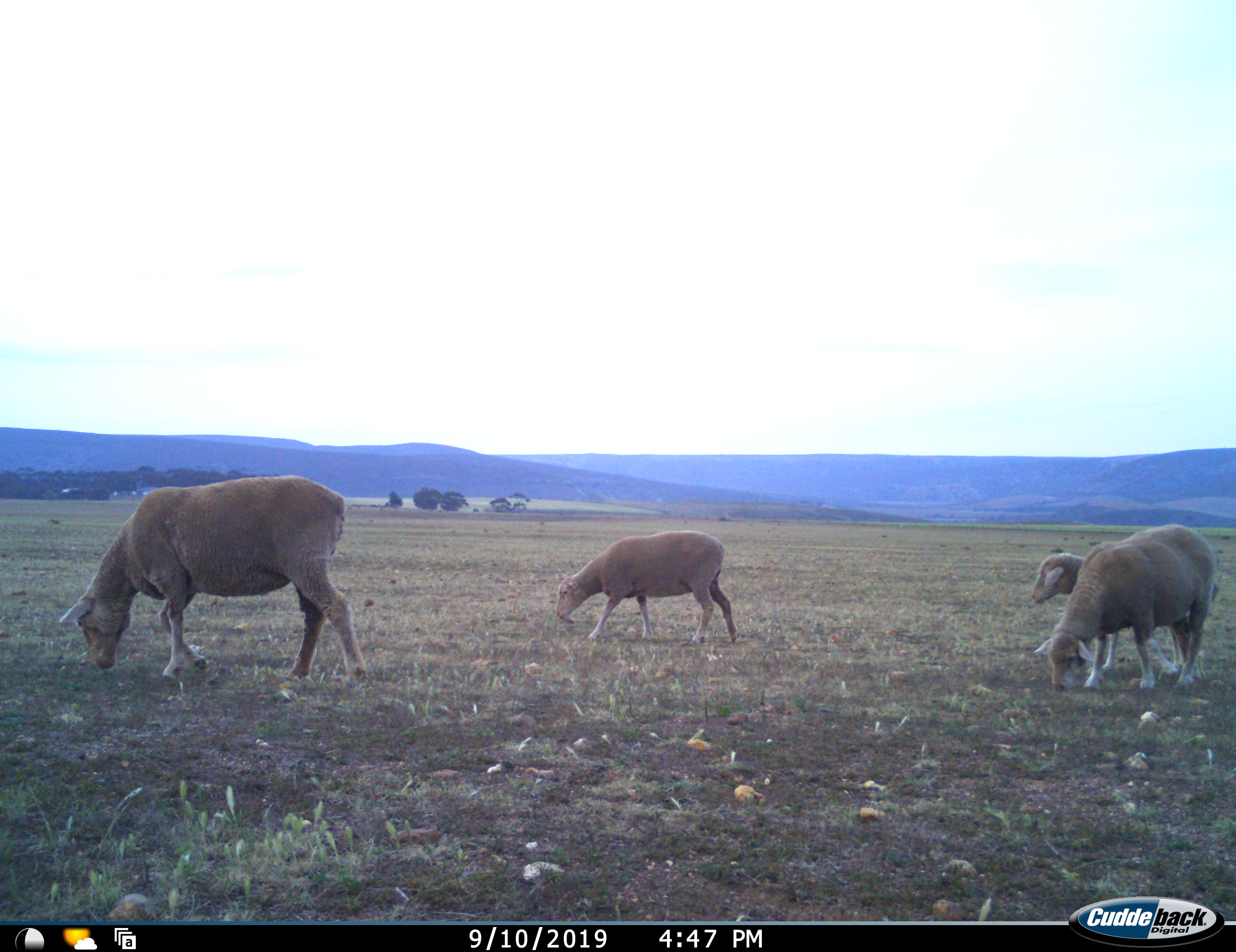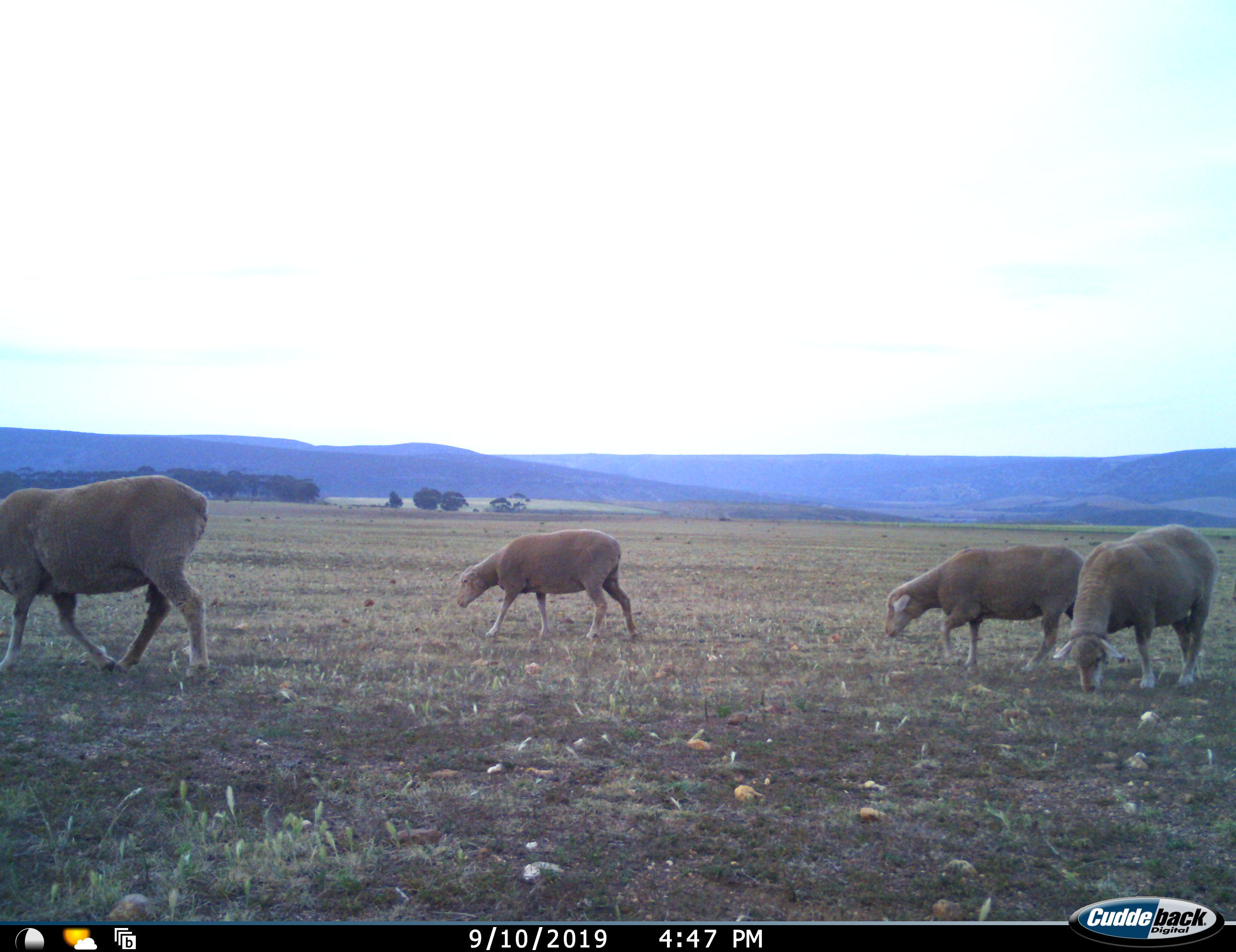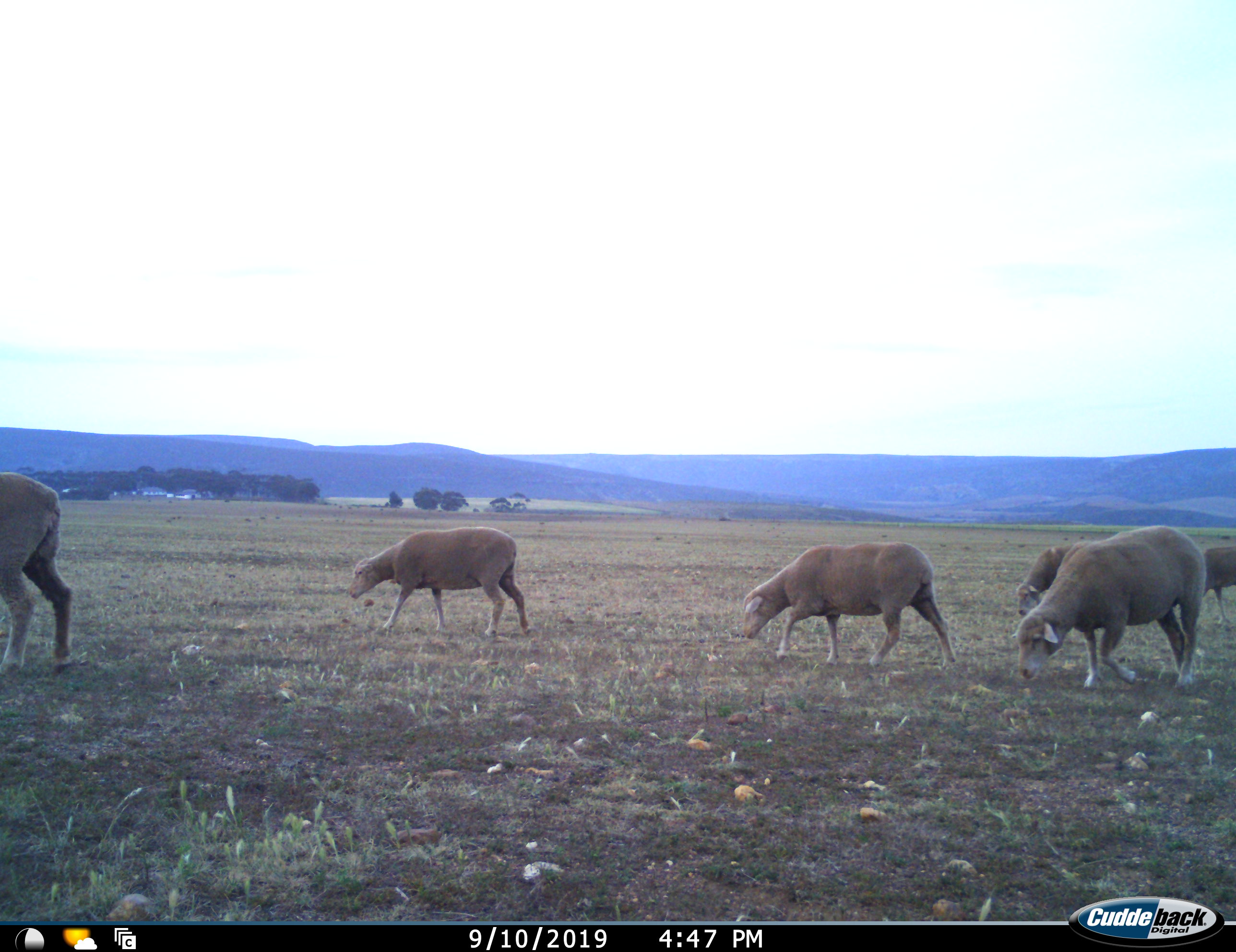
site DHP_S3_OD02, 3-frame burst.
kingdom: Animalia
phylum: Chordata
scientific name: Vertebrata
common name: domestic animal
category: domesticanimal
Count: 6.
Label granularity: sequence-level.